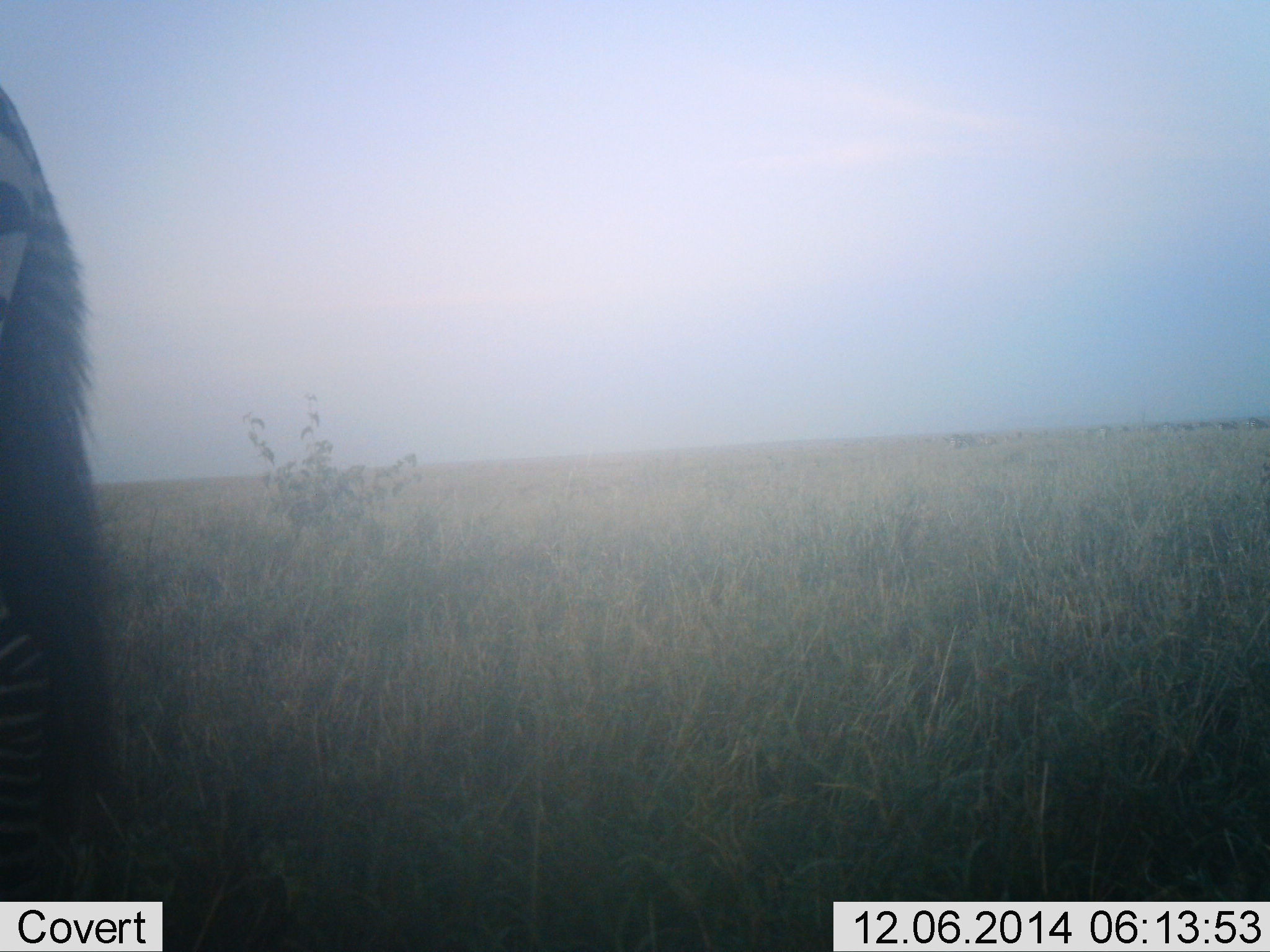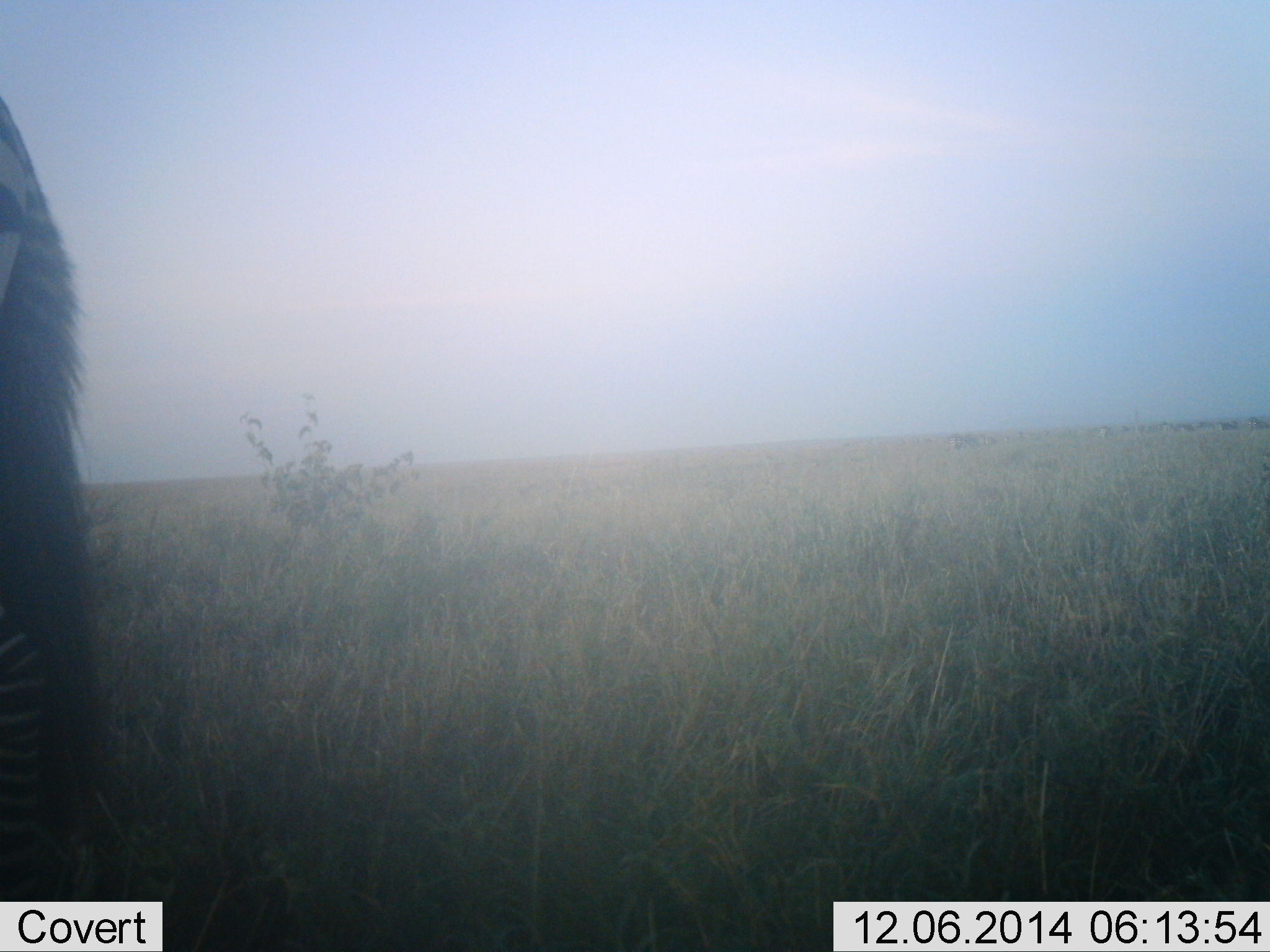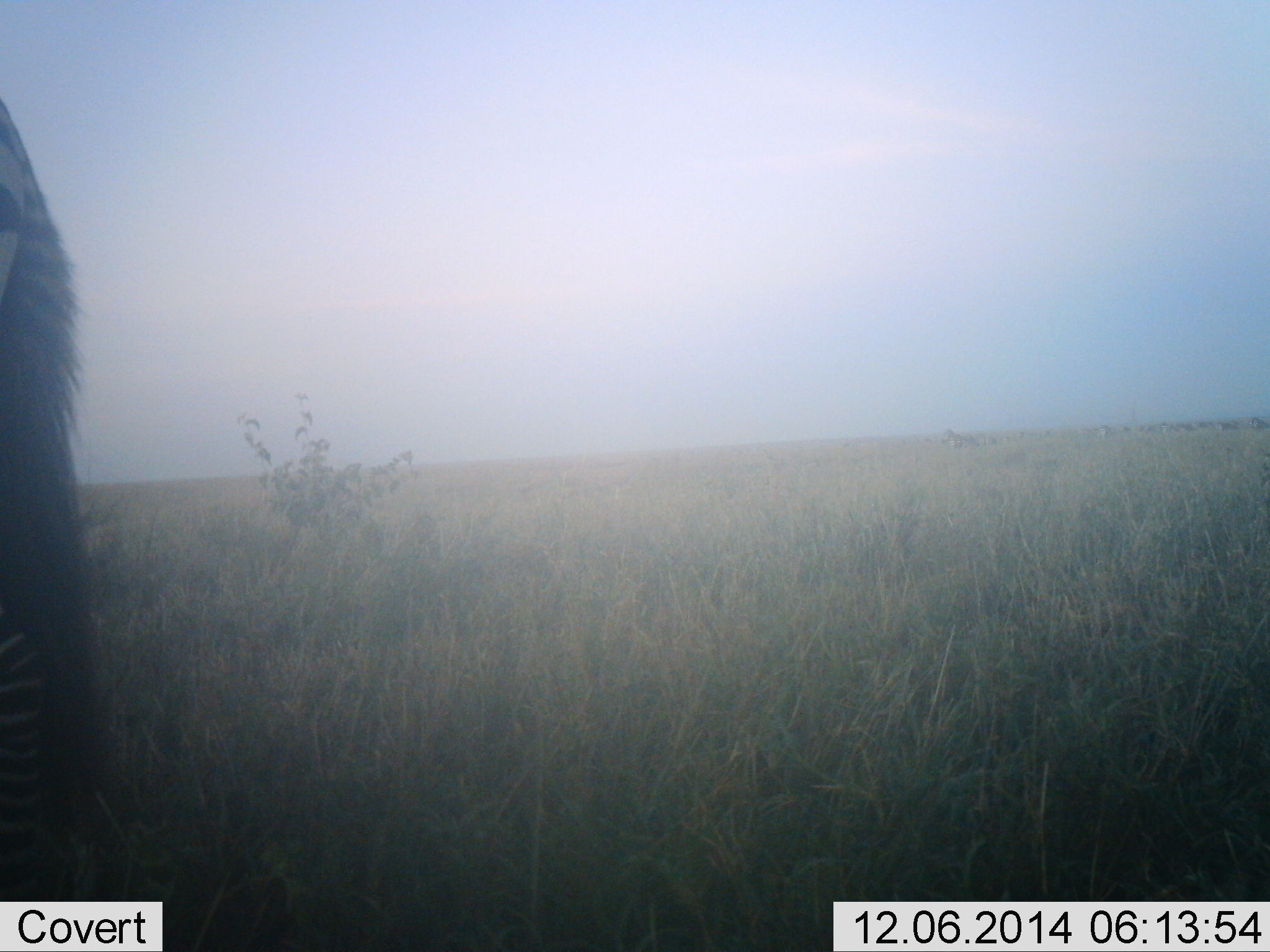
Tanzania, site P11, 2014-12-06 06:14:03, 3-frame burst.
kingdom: Animalia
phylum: Chordata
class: Mammalia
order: Perissodactyla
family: Equidae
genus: Equus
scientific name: Equus quagga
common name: plains zebra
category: zebra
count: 1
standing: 100%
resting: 9%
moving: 9%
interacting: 0%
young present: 0%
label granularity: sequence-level